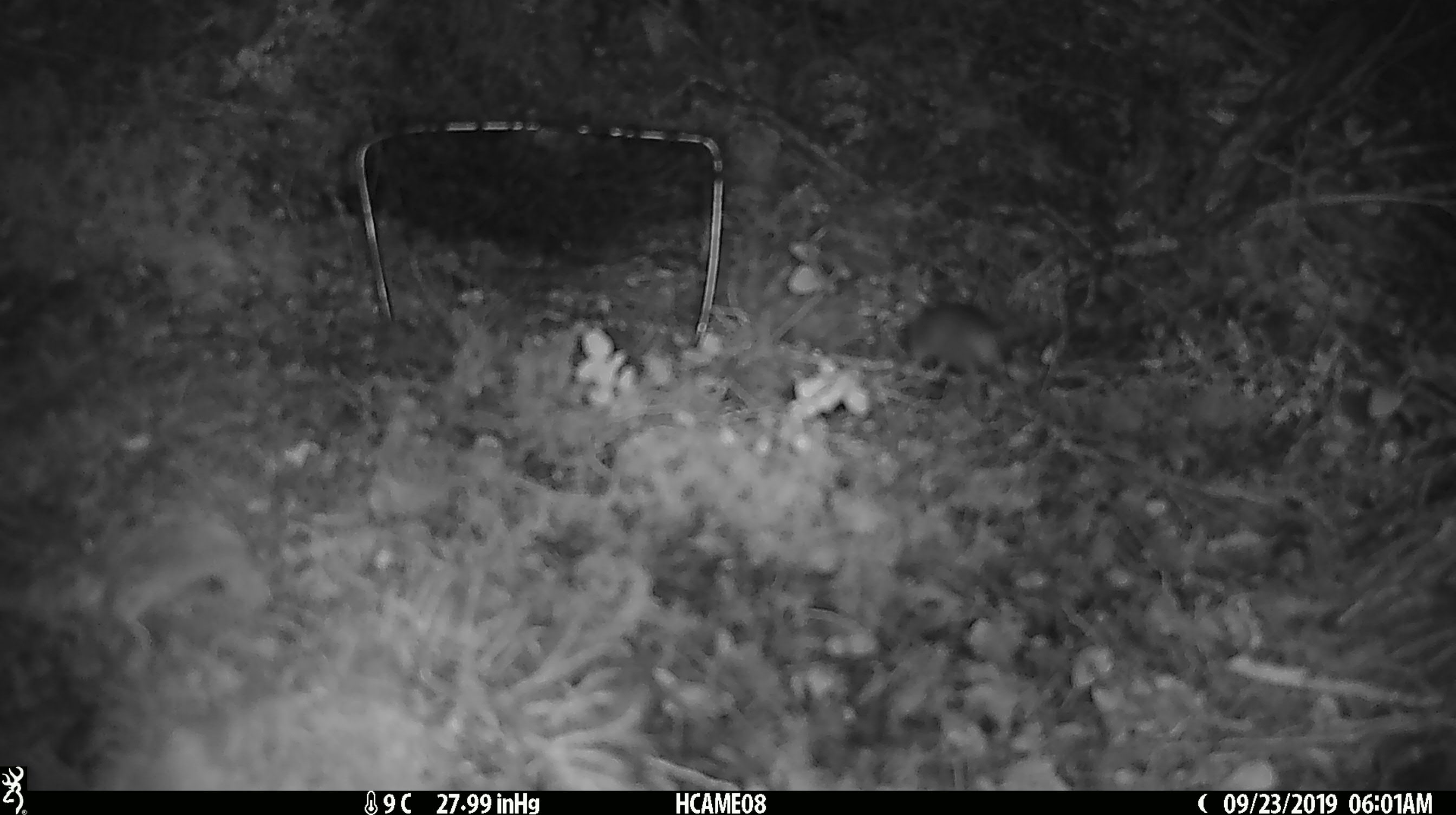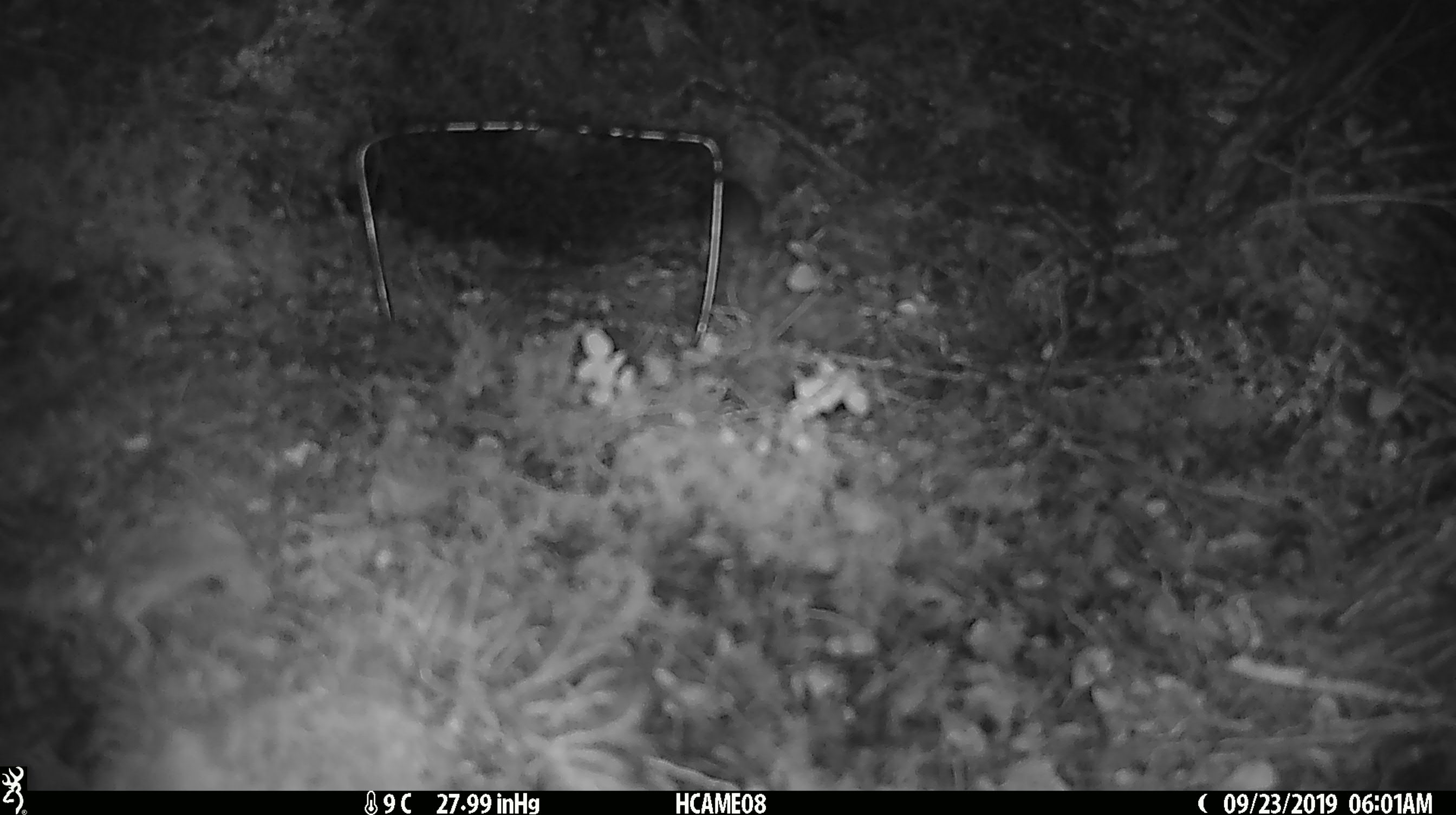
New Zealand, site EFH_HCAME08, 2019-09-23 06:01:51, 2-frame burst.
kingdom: Animalia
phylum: Chordata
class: Mammalia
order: Rodentia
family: Muridae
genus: Mus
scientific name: Mus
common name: mouse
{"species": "mouse (Mus)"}